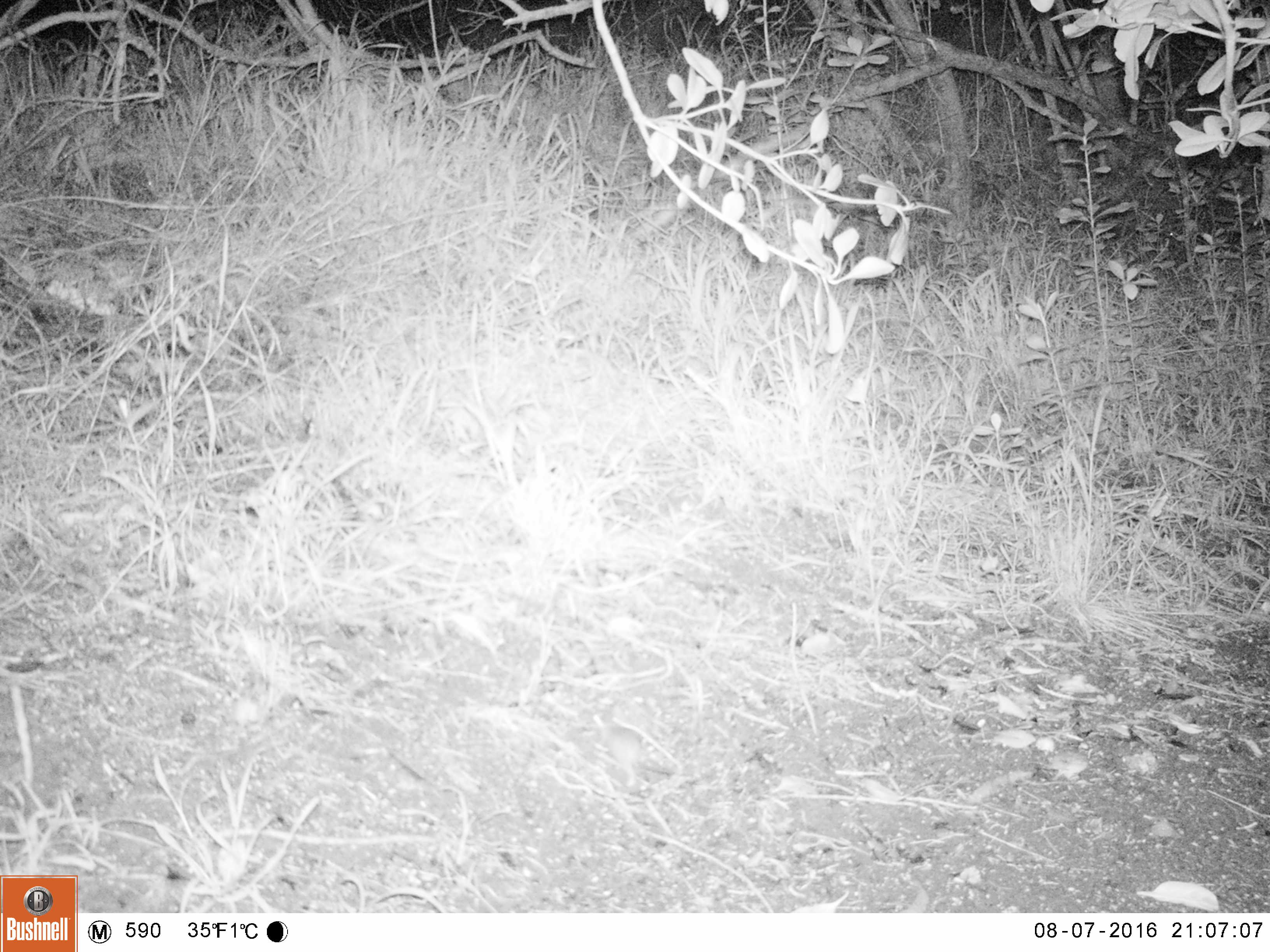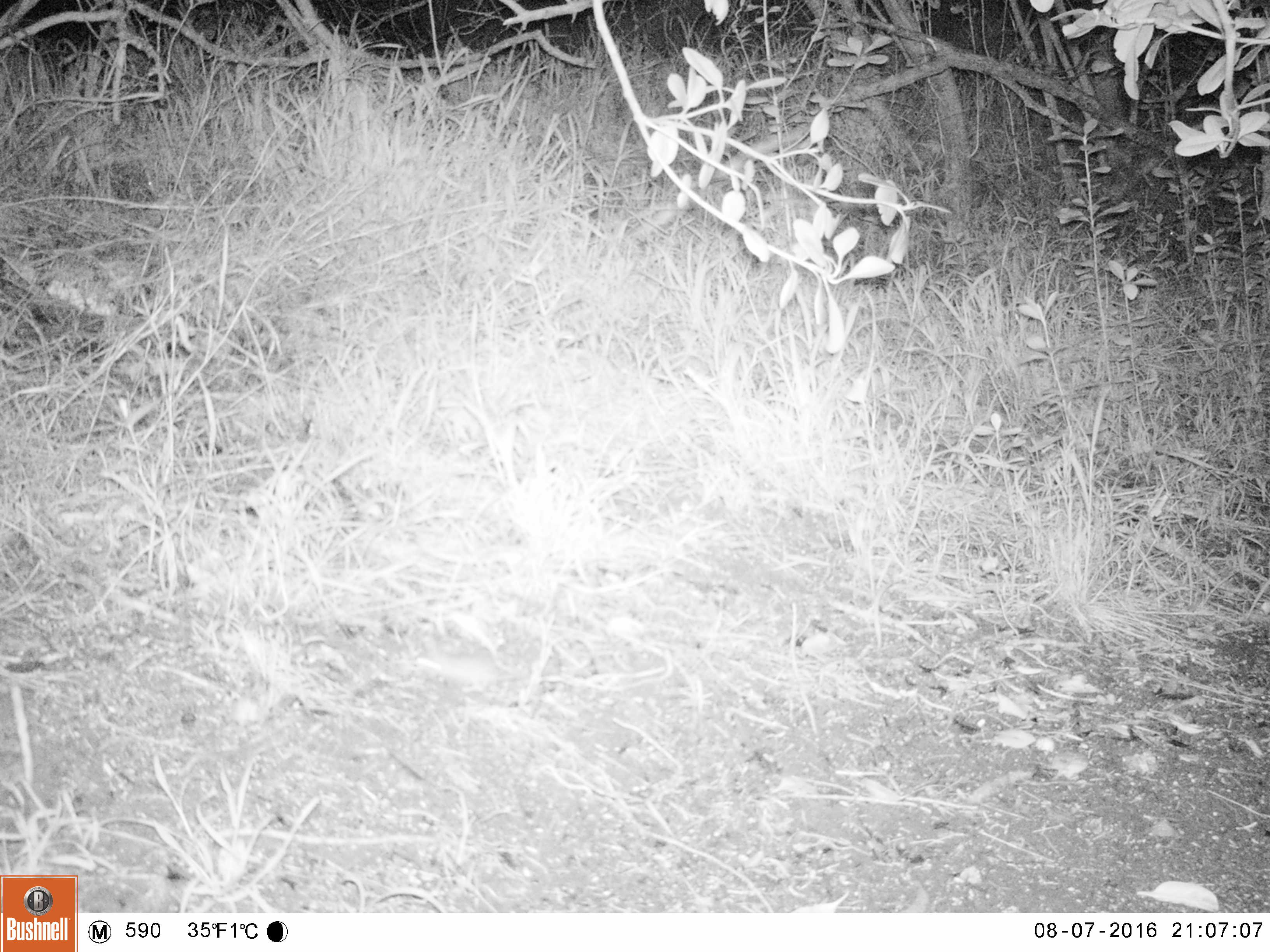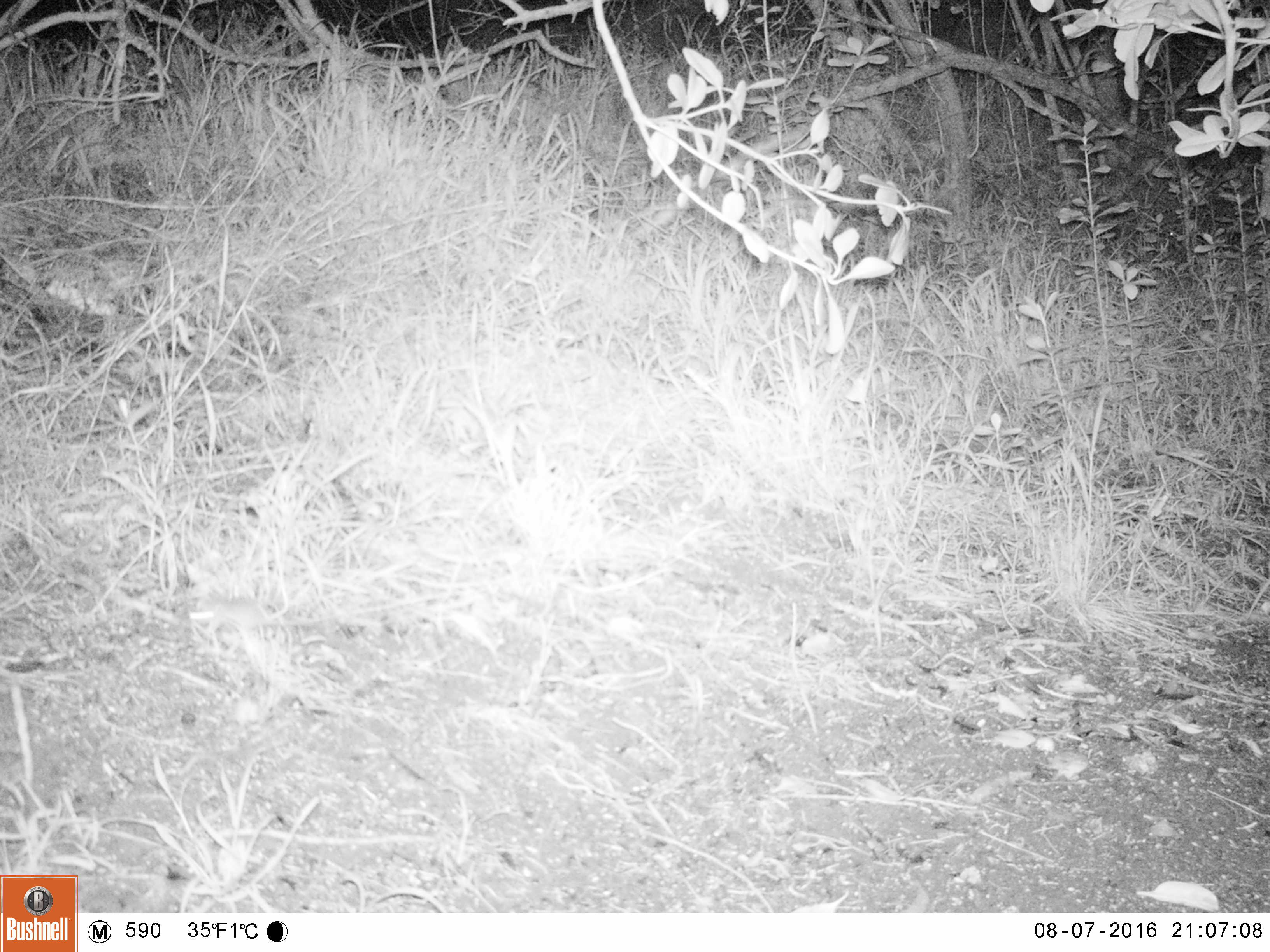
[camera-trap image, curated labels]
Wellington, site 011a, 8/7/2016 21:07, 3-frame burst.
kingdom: Animalia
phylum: Chordata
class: Mammalia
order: Rodentia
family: Muridae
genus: Mus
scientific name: Mus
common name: mouse